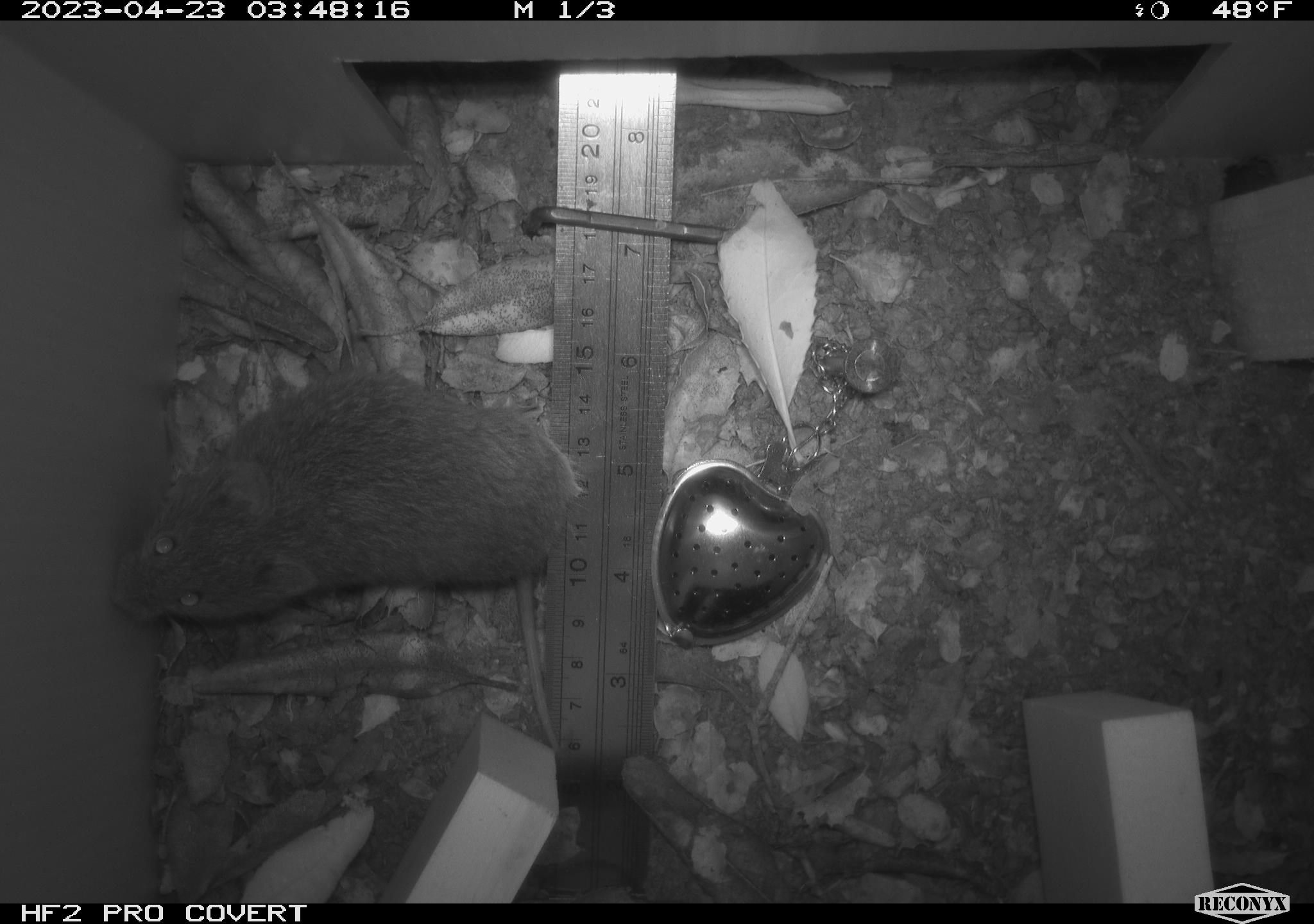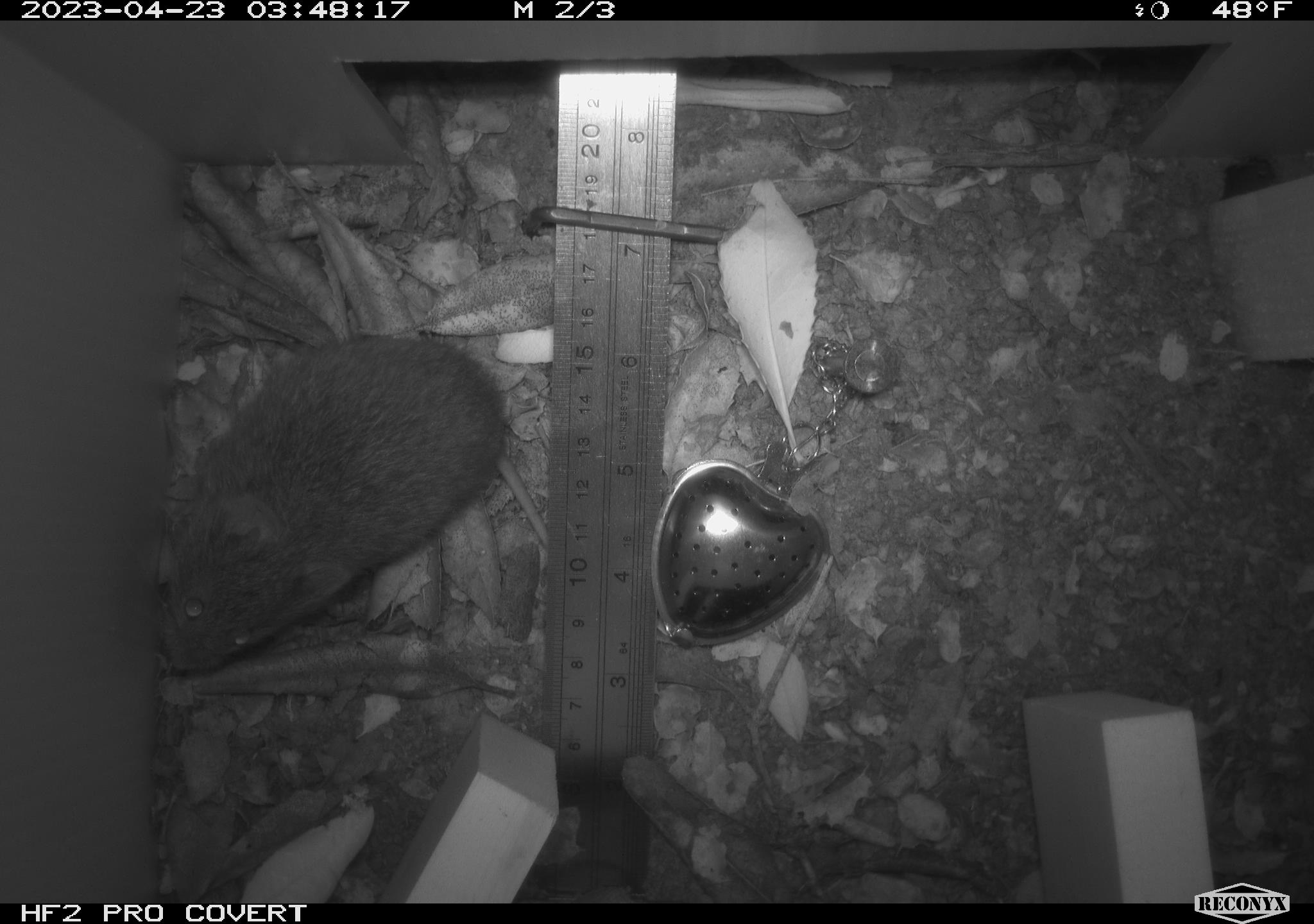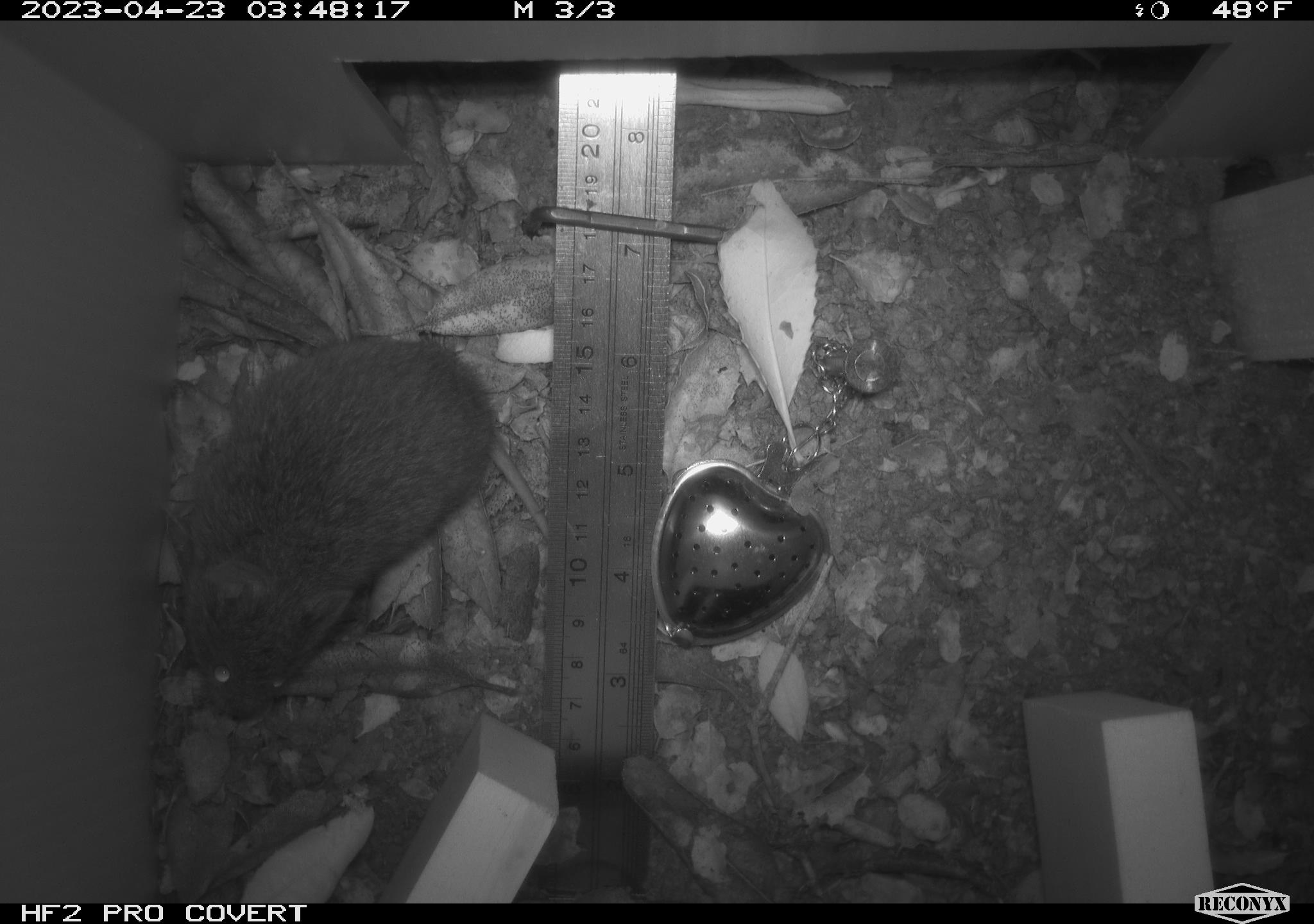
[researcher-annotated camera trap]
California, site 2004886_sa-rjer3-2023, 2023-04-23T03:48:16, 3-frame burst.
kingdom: Animalia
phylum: Chordata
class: Mammalia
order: Rodentia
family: Cricetidae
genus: Microtus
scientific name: Microtus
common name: meadow vole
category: microtus species